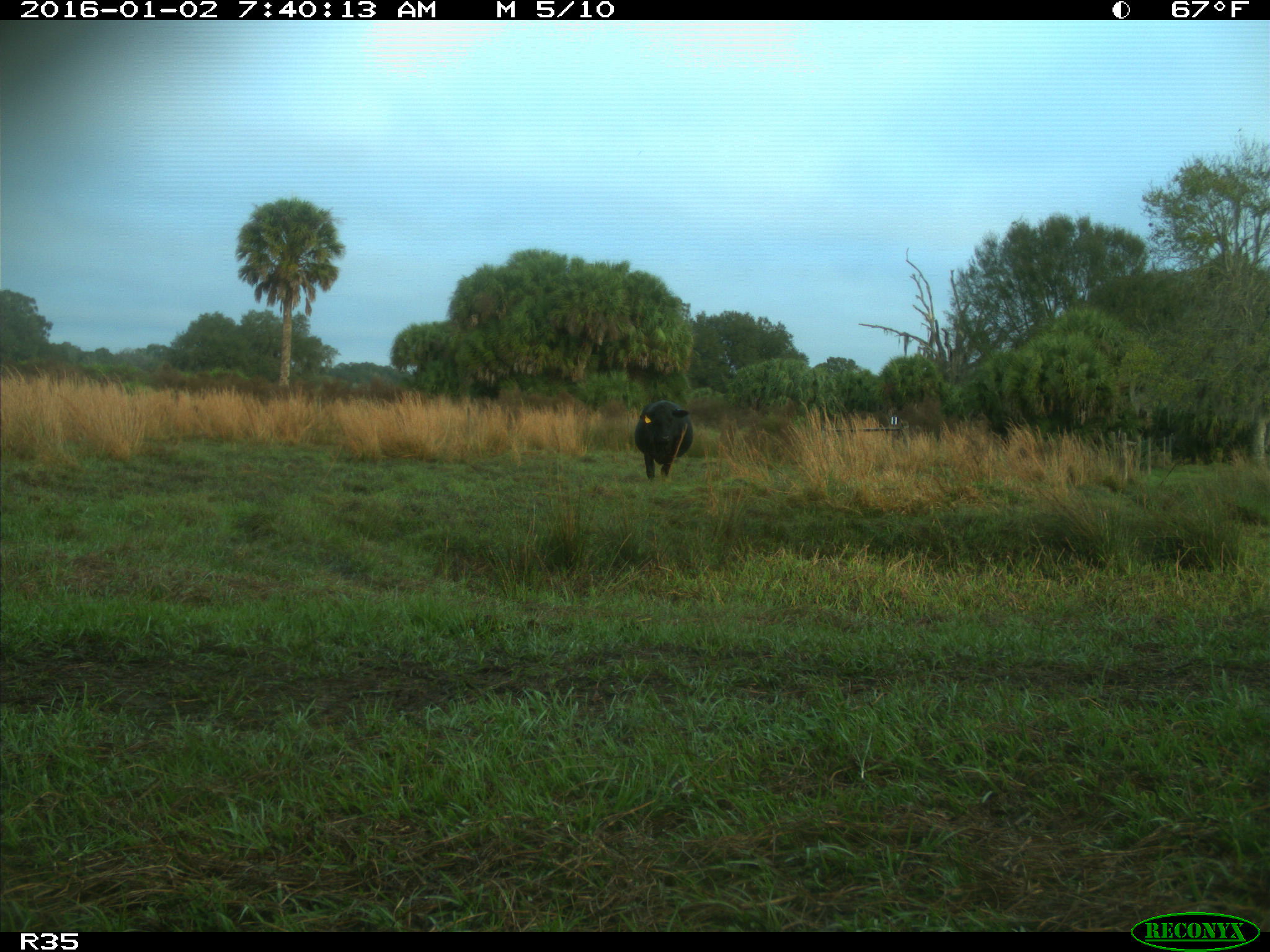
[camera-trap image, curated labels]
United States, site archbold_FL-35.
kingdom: Animalia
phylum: Chordata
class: Mammalia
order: Artiodactyla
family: Bovidae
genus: Bos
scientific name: Bos taurus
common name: domestic cow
Bos taurus (domestic cow).